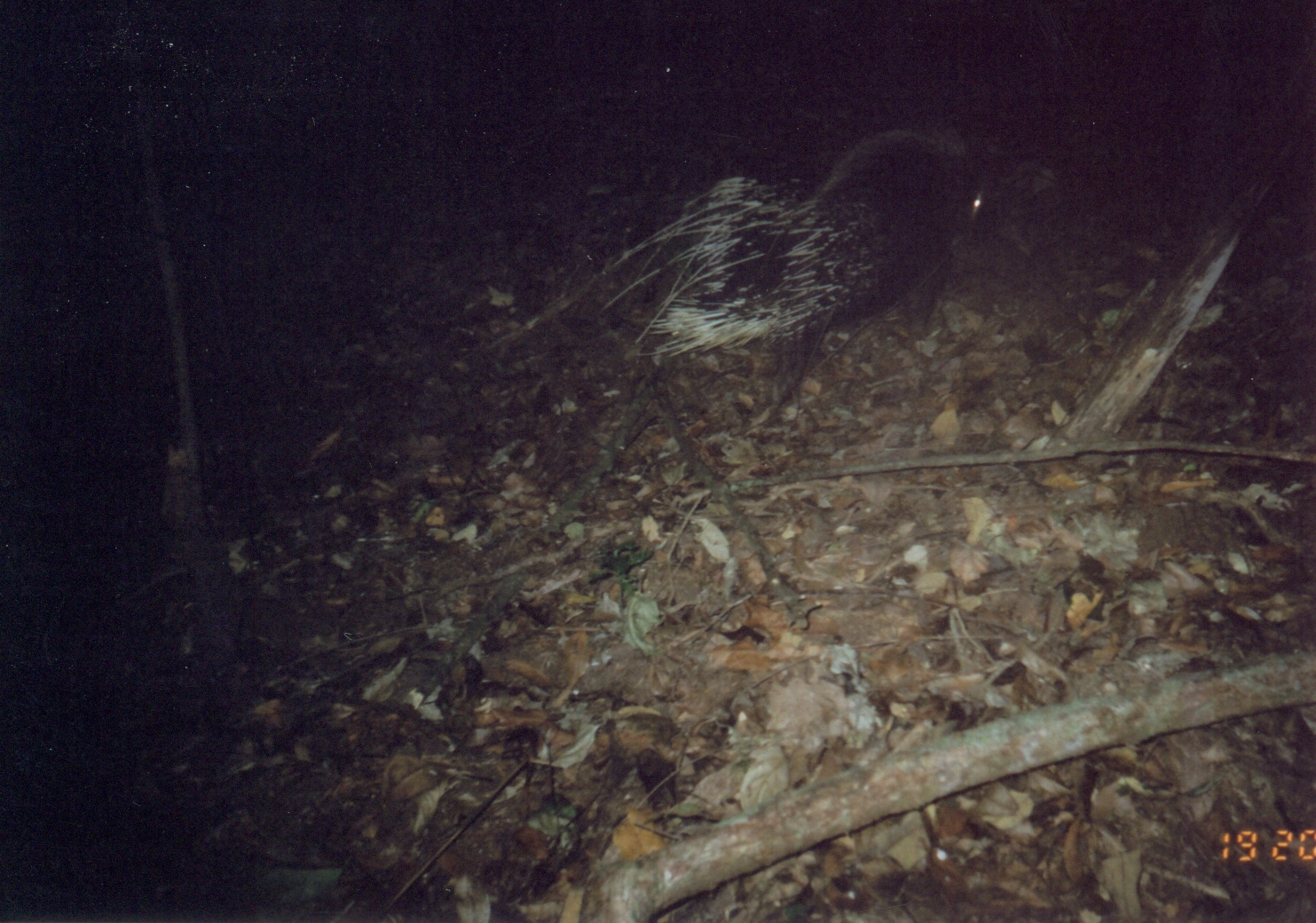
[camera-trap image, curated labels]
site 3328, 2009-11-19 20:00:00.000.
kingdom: Animalia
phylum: Chordata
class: Mammalia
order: Rodentia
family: Hystricidae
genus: Hystrix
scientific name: Hystrix africaeaustralis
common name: cape porcupine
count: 1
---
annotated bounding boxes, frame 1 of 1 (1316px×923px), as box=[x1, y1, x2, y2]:
hystrix africaeaustralis: box=[598, 114, 990, 434]